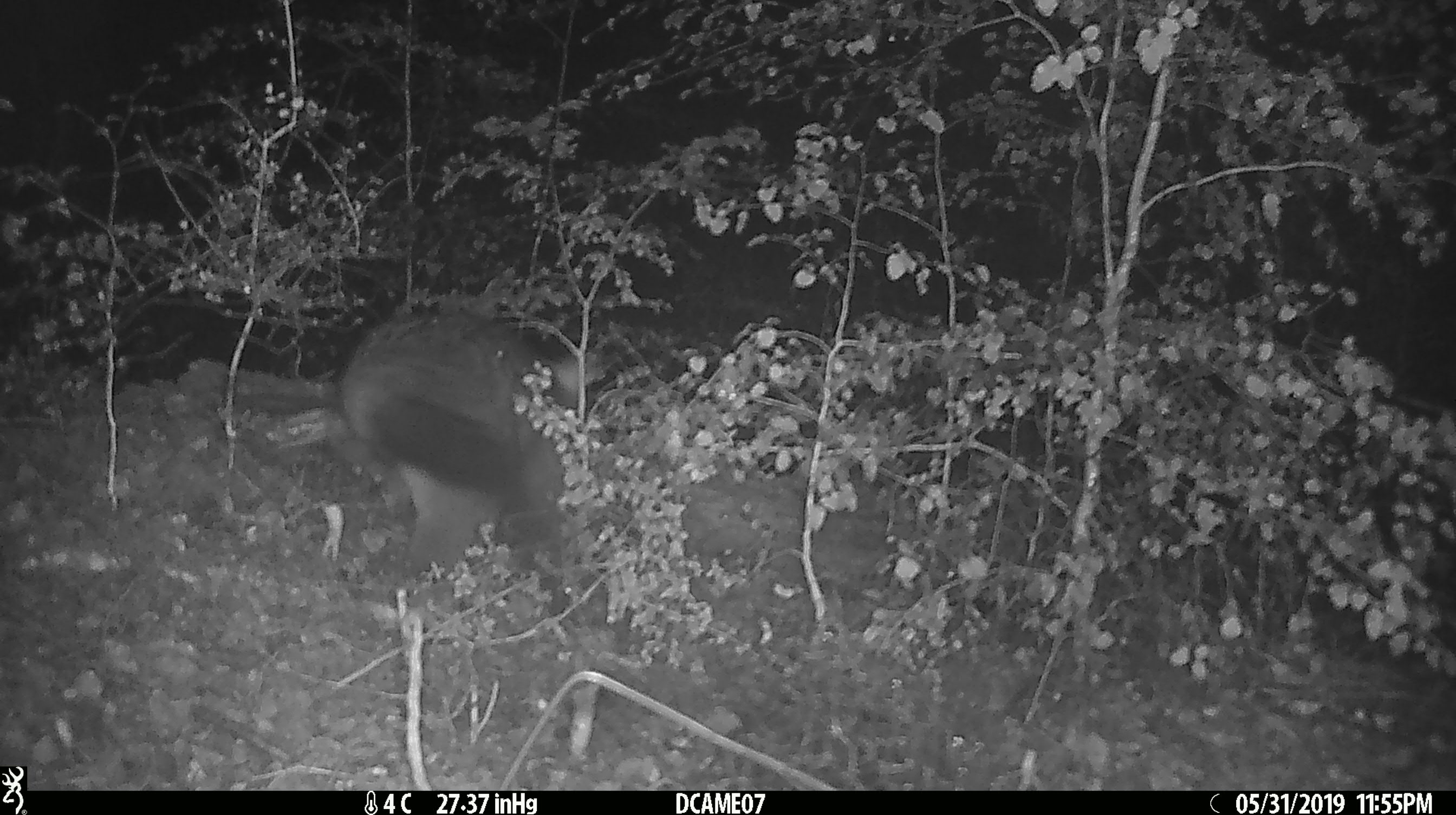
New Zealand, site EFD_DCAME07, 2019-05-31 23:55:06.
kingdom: Animalia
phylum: Chordata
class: Mammalia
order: Diprotodontia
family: Phalangeridae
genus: Trichosurus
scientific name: Trichosurus vulpecula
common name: common brushtail possum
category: possum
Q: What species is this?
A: Possum (common brushtail possum) (Trichosurus vulpecula).